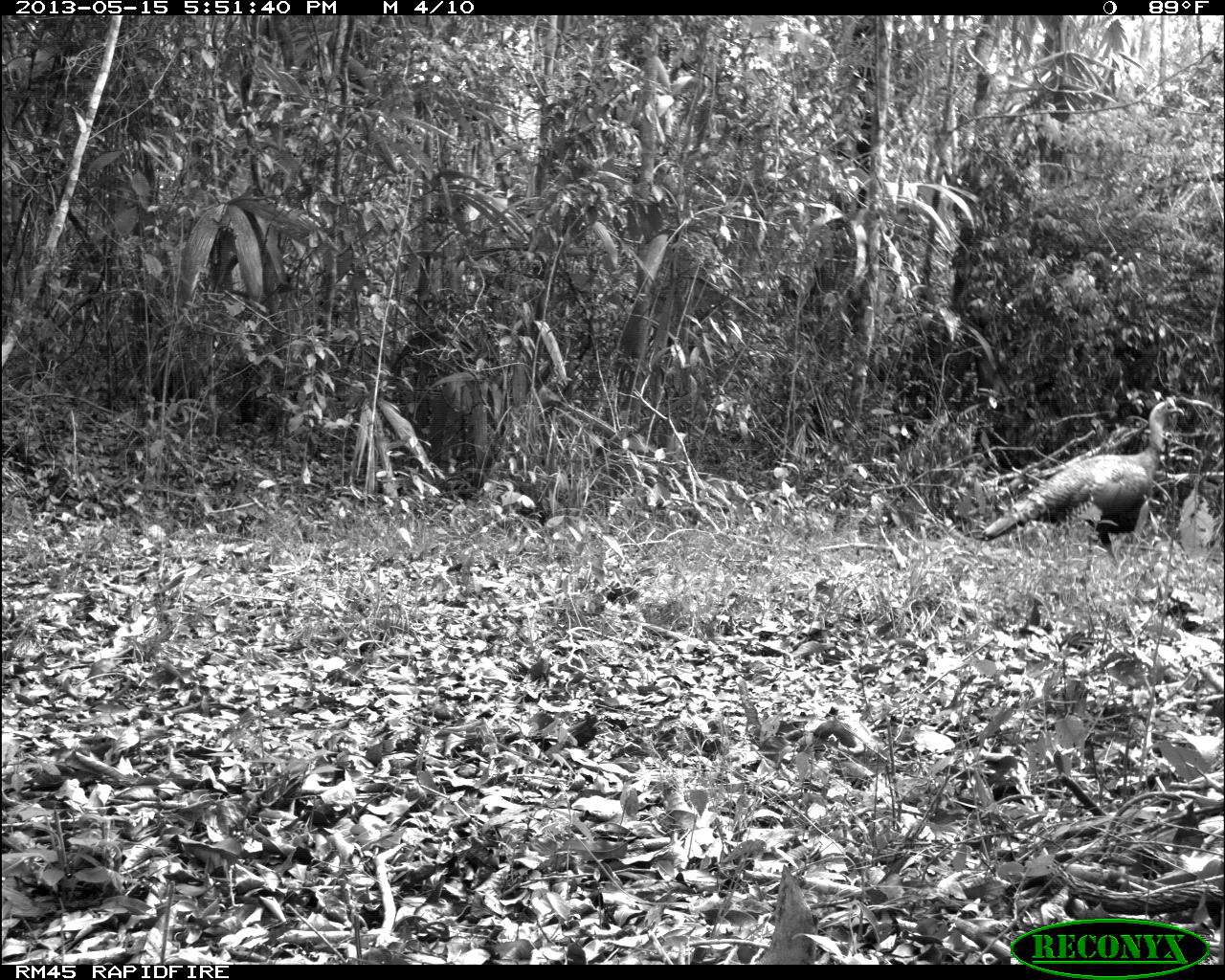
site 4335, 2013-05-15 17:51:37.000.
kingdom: Animalia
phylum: Chordata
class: Aves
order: Galliformes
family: Phasianidae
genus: Meleagris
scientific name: Meleagris ocellata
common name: ocellated turkey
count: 1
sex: male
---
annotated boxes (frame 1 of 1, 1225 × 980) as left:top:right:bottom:
meleagris ocellata: 979:393:1183:566